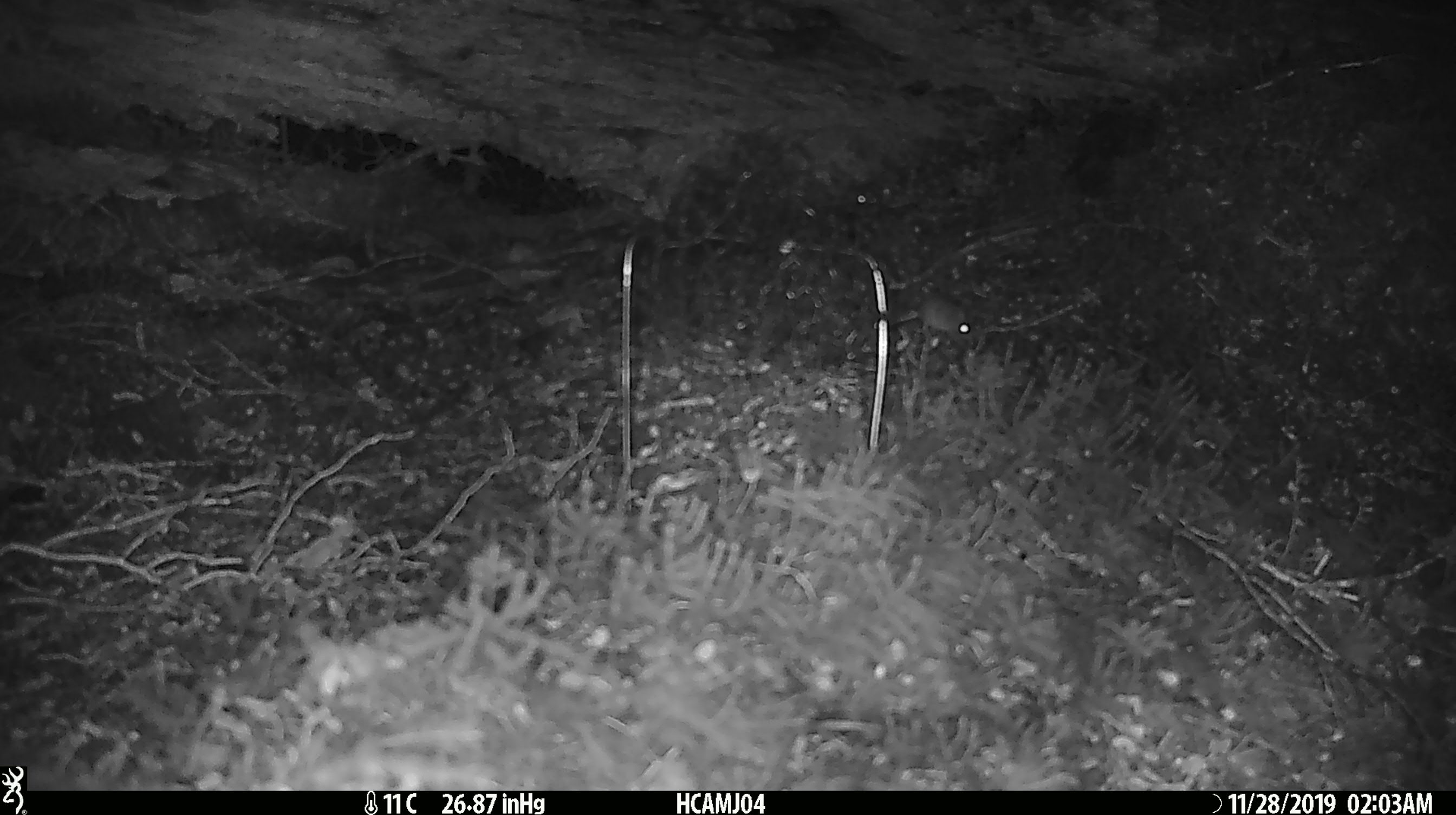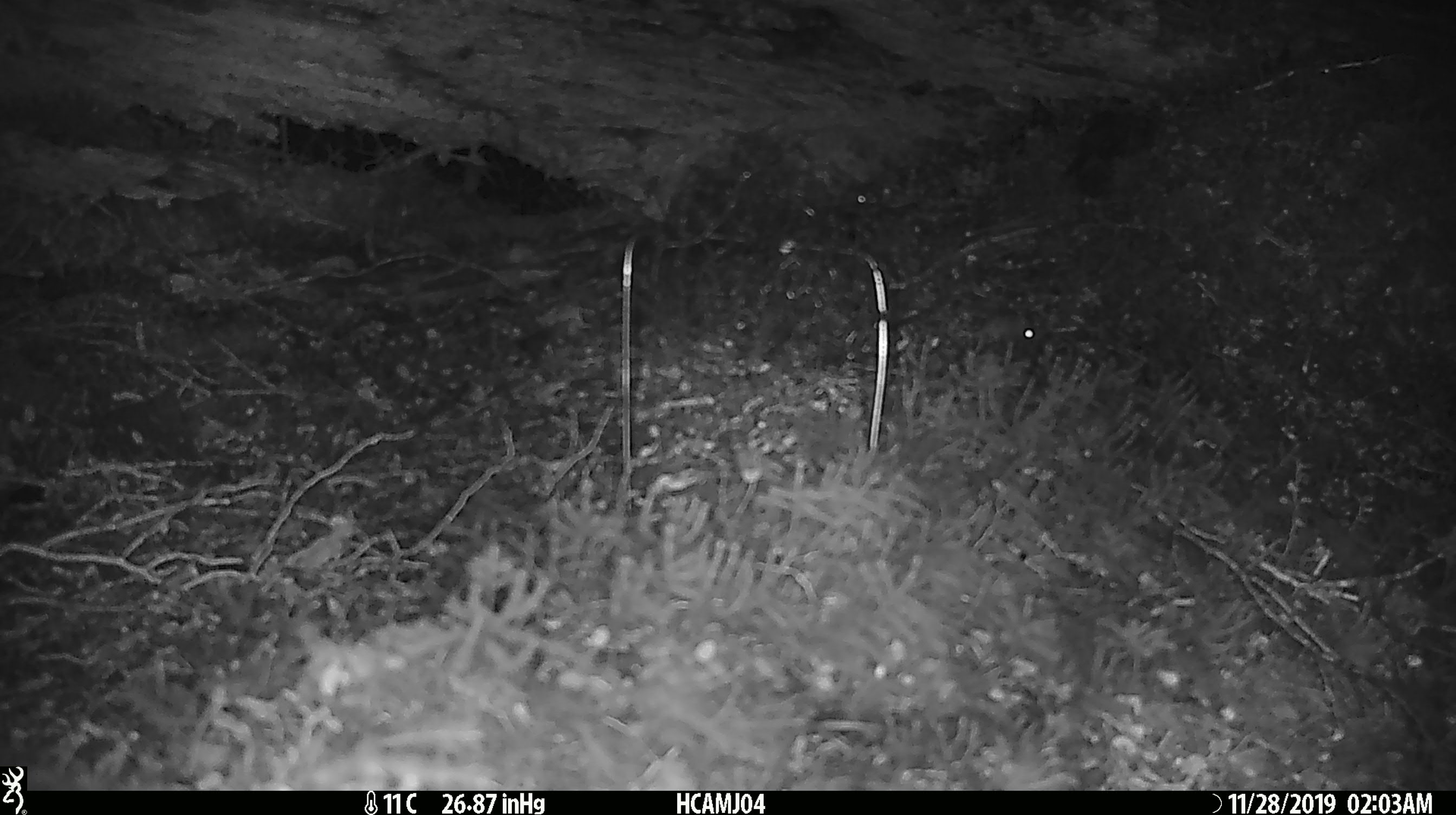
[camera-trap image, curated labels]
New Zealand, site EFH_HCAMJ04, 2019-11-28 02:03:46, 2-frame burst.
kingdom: Animalia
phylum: Chordata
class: Mammalia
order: Rodentia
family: Muridae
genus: Mus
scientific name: Mus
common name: mouse